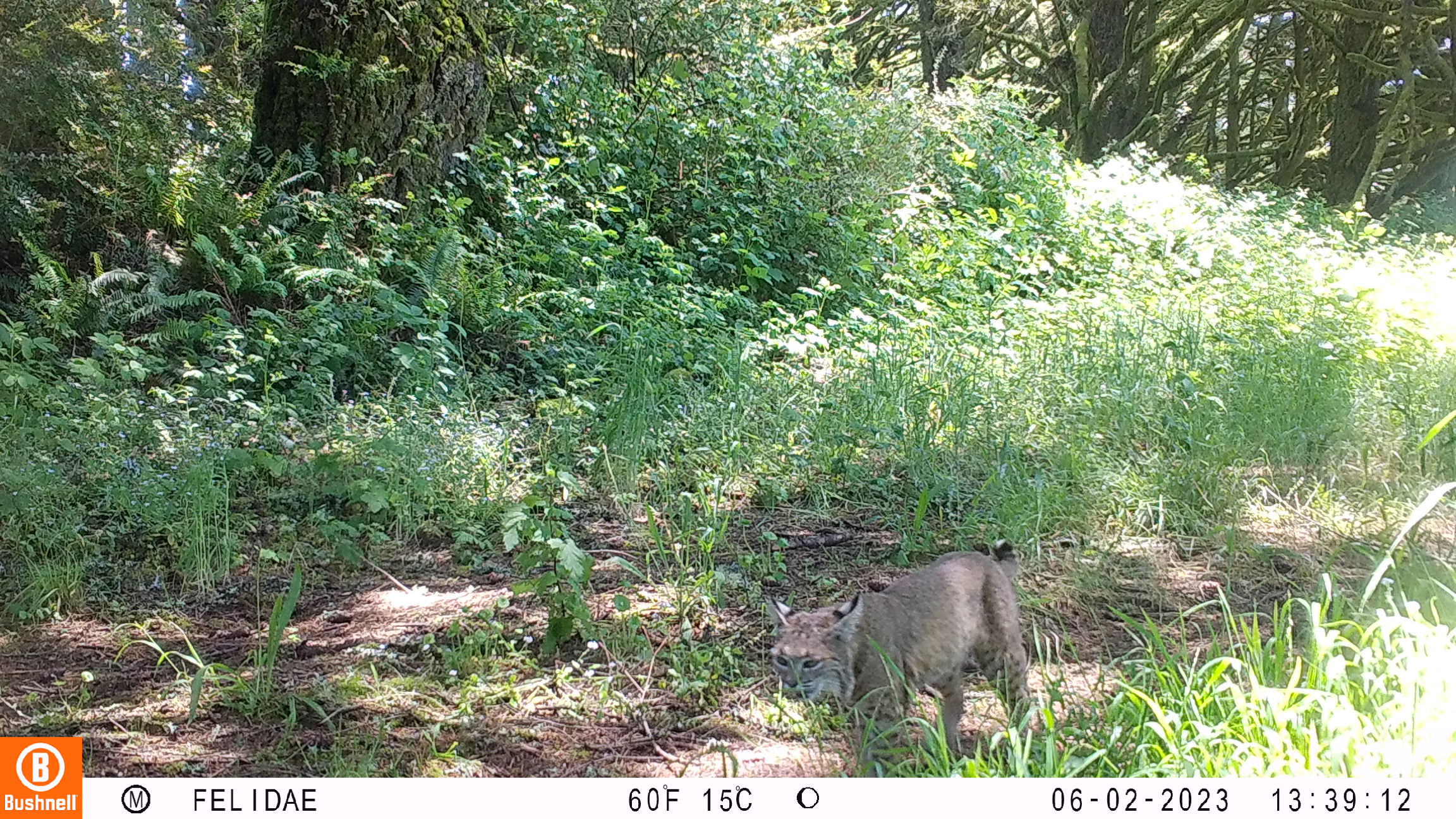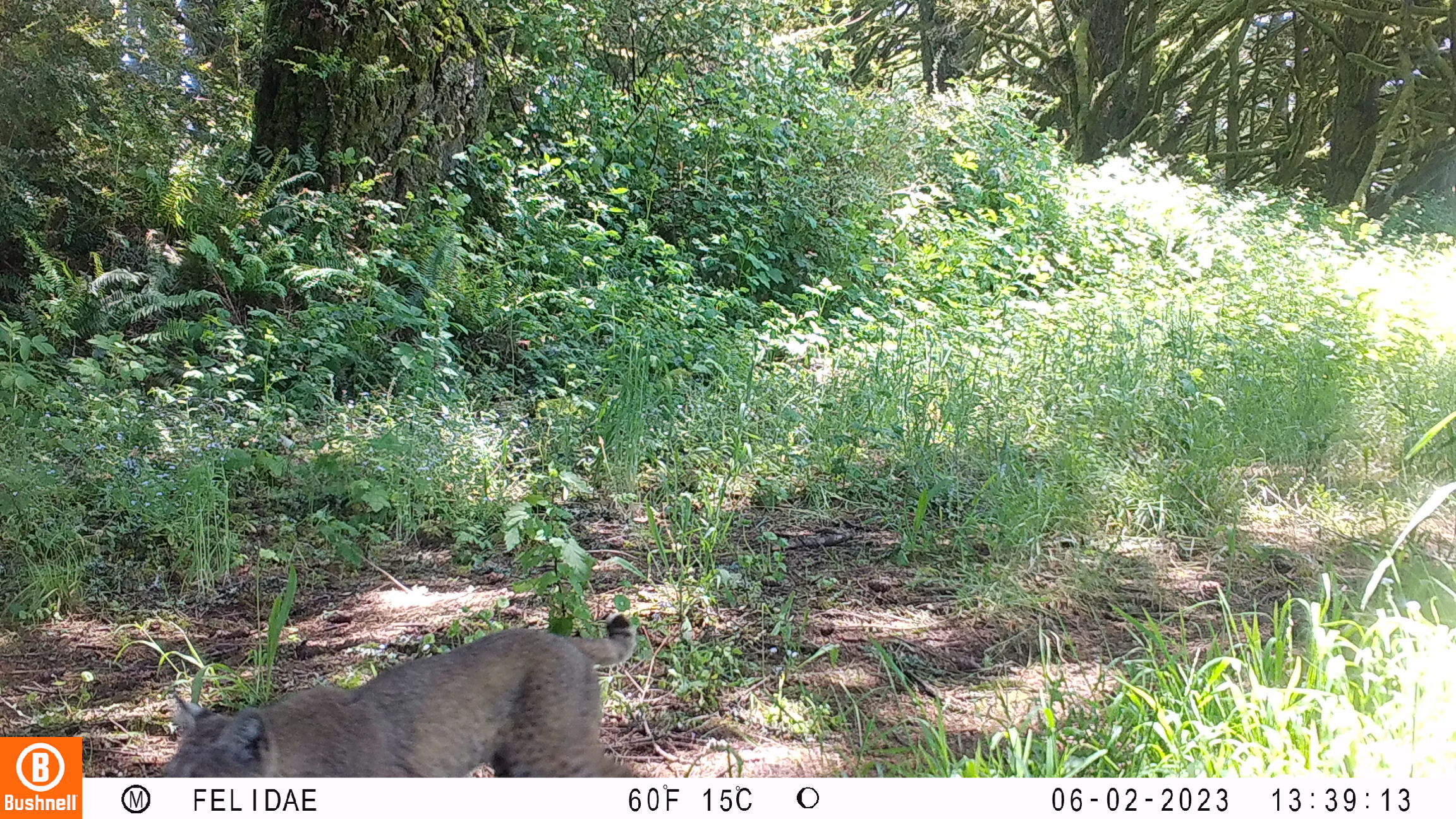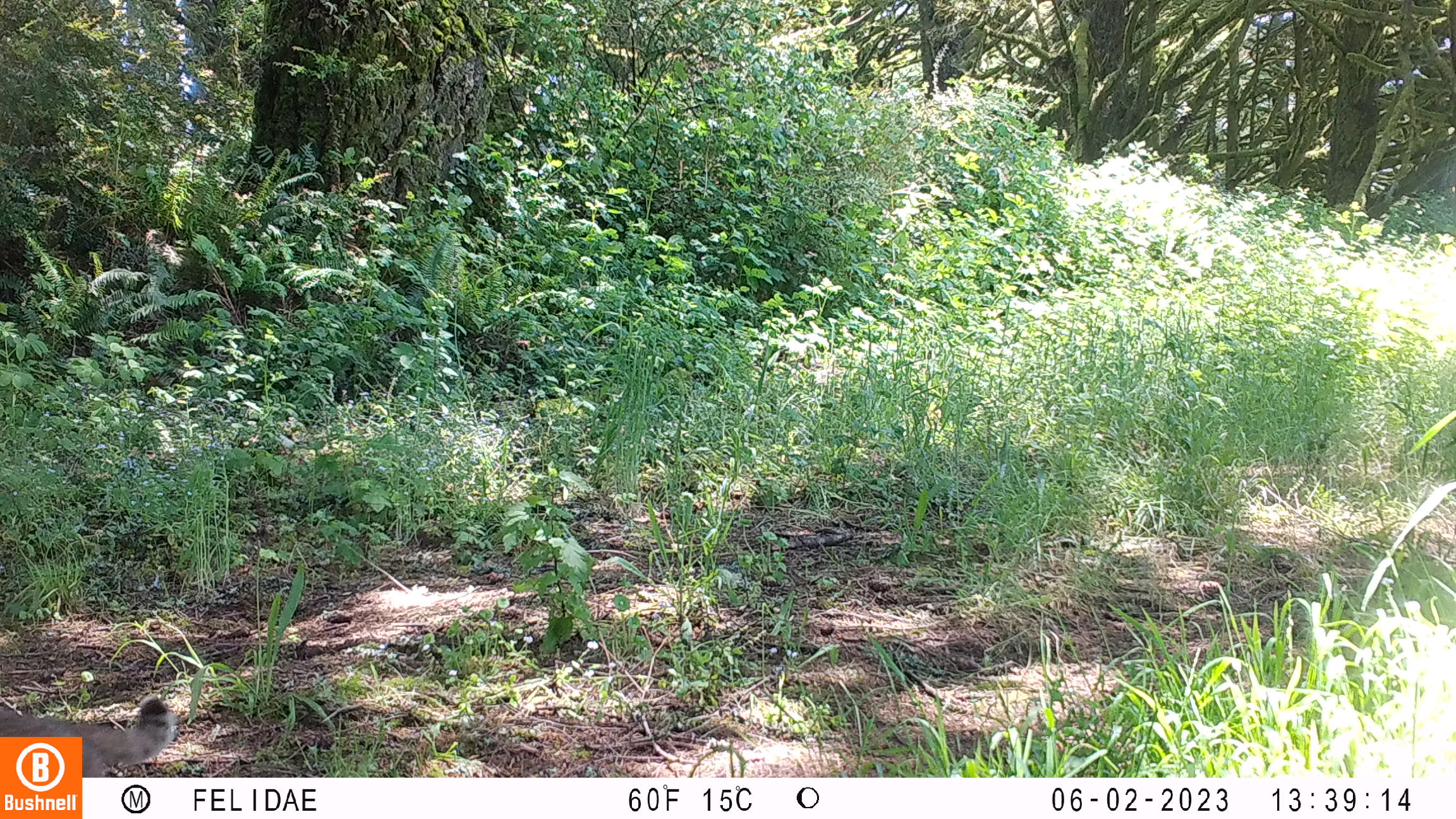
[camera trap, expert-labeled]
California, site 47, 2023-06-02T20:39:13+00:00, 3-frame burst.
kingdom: Animalia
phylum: Chordata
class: Mammalia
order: Carnivora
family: Felidae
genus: Lynx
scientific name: Lynx rufus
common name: bobcat